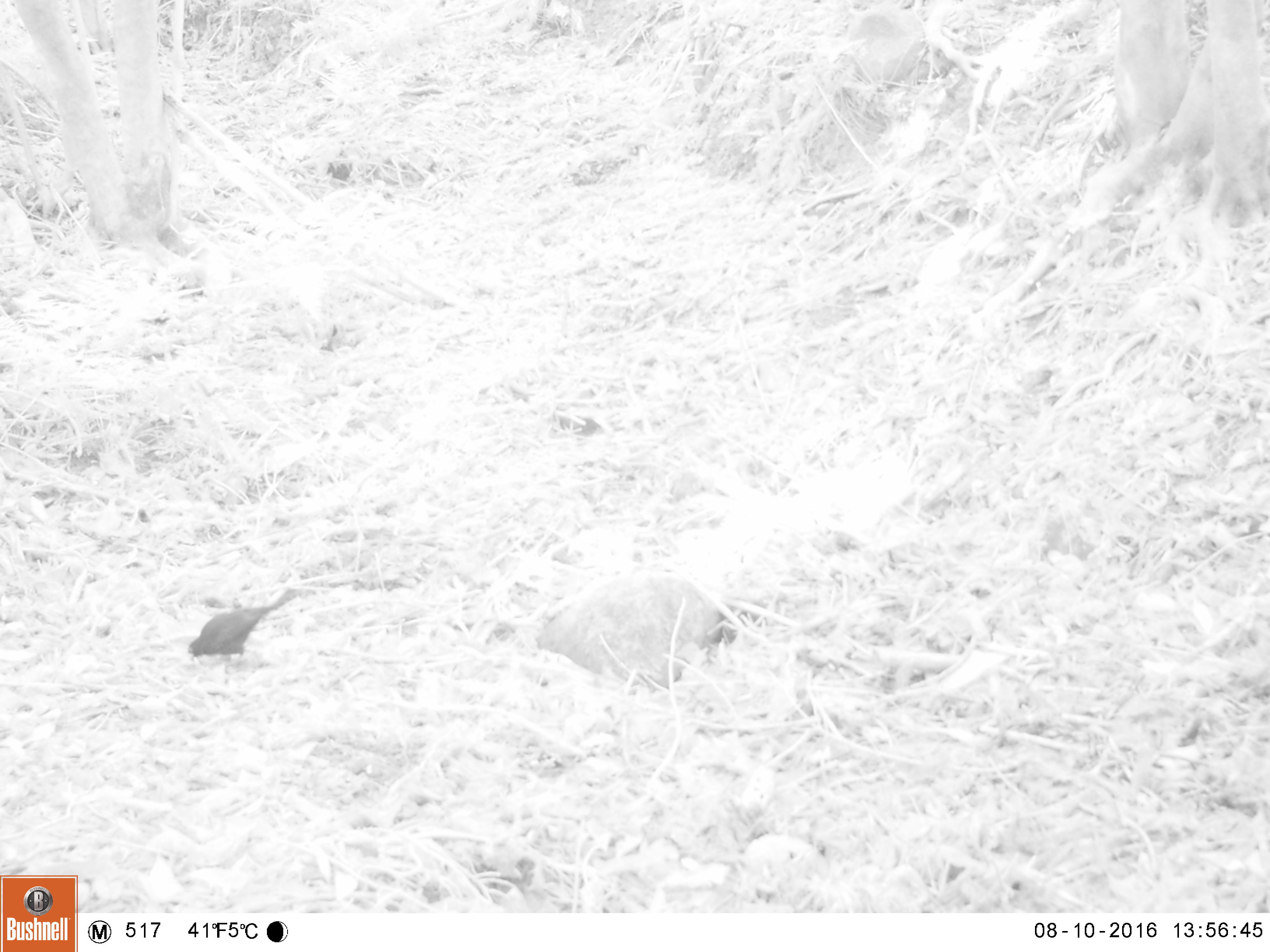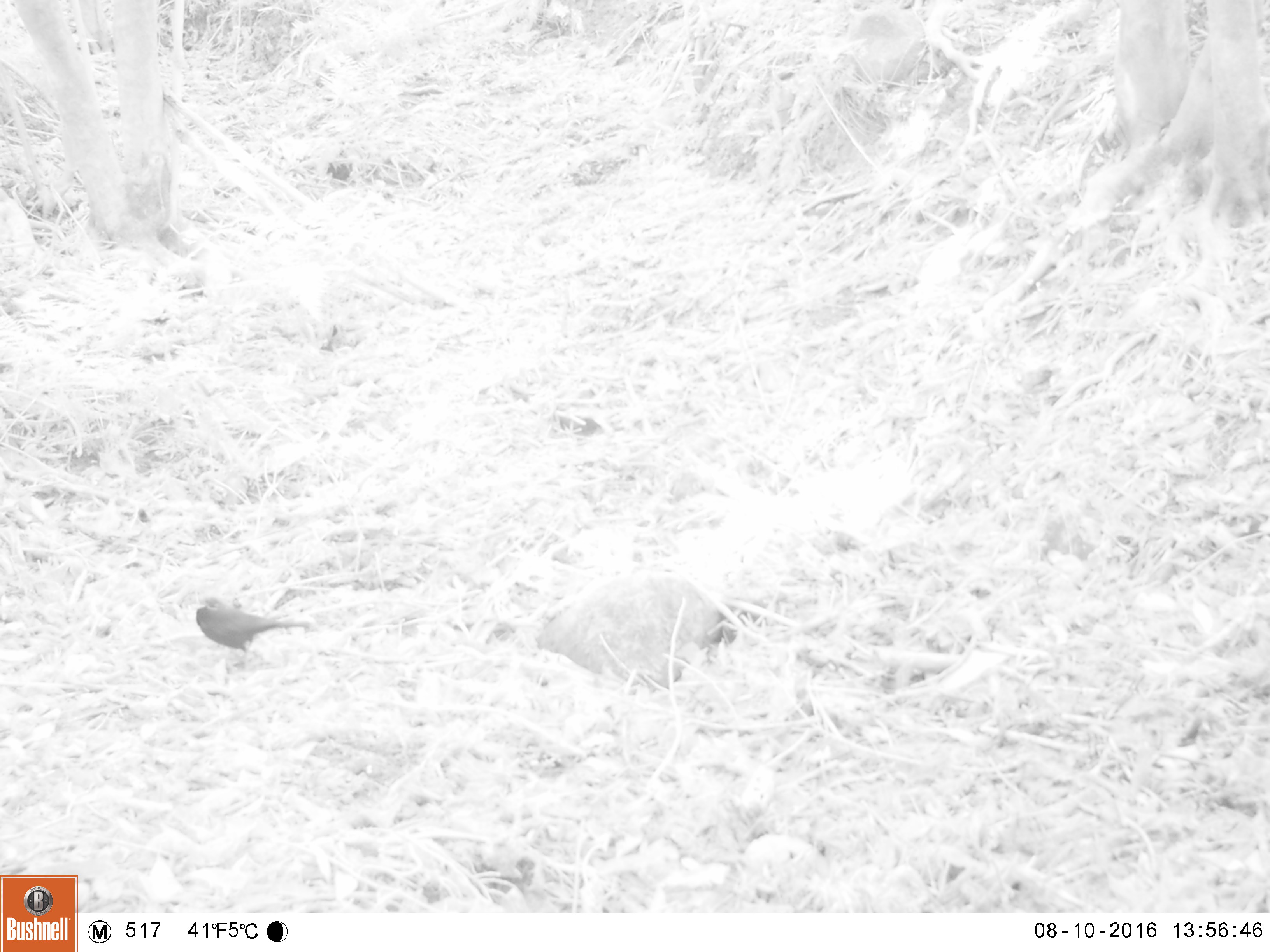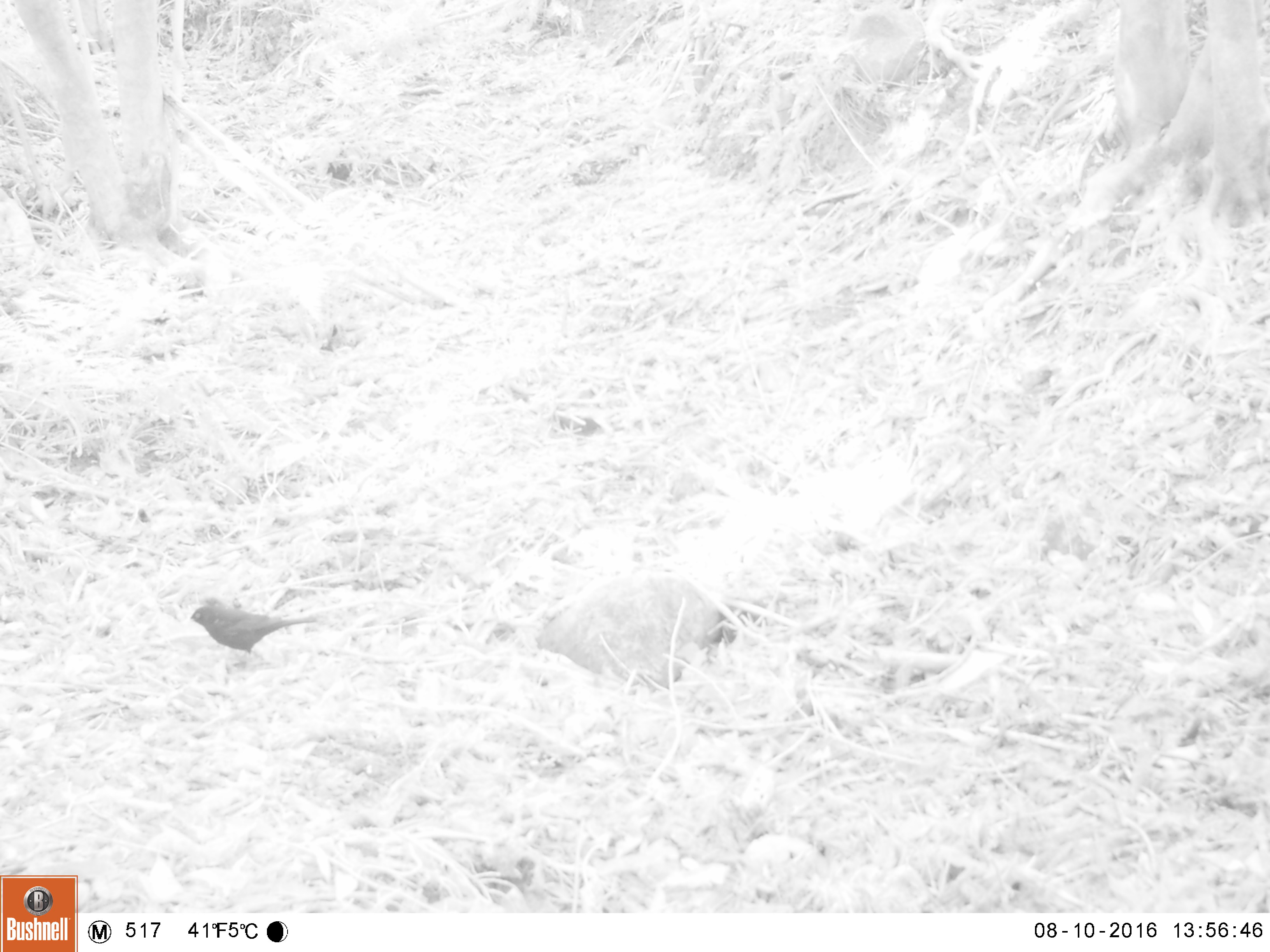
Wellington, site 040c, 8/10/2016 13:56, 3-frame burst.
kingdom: Animalia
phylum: Chordata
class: Aves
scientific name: Aves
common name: bird